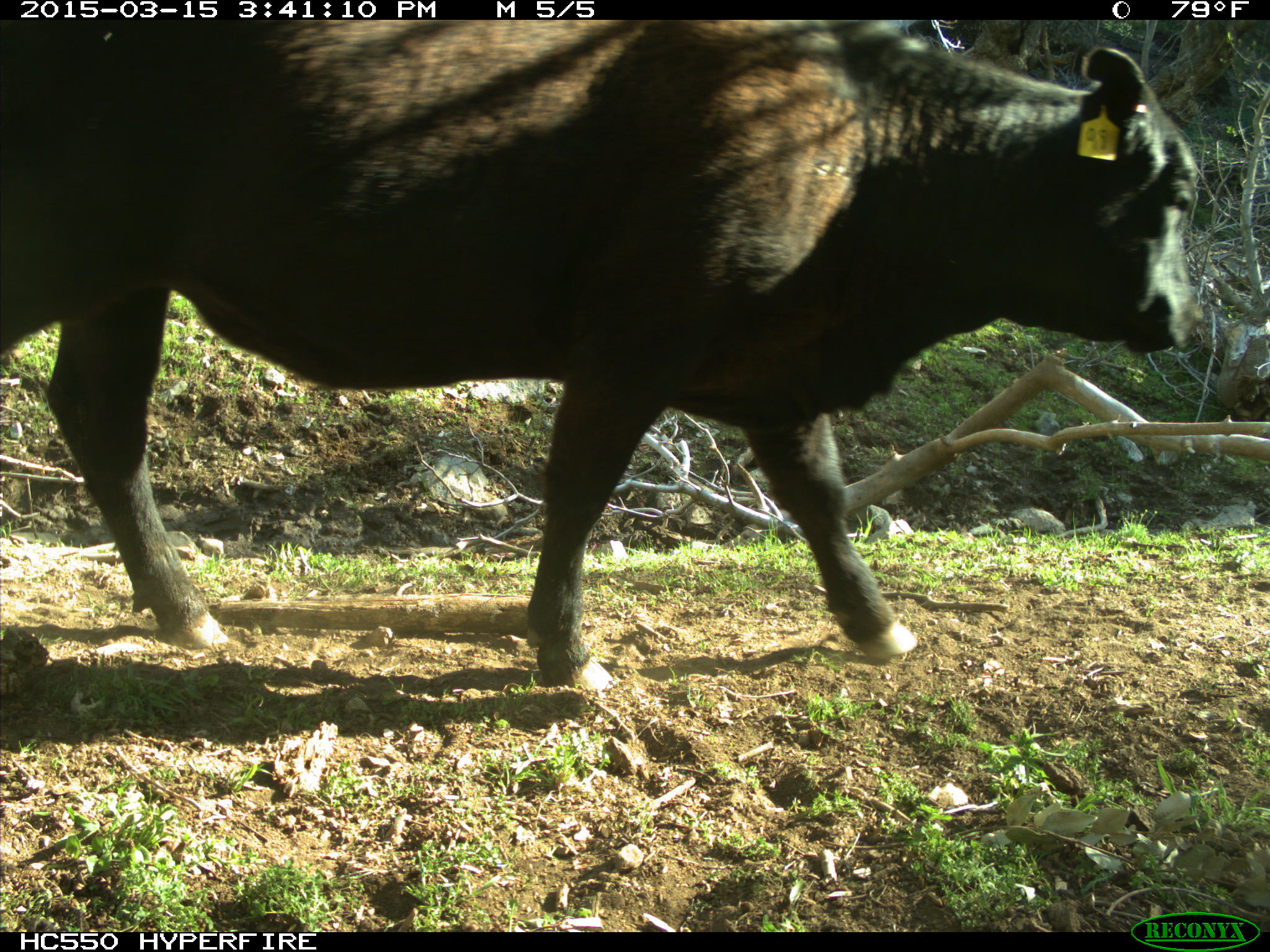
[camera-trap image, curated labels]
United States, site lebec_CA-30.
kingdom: Animalia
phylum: Chordata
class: Mammalia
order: Artiodactyla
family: Bovidae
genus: Bos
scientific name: Bos taurus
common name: domestic cow